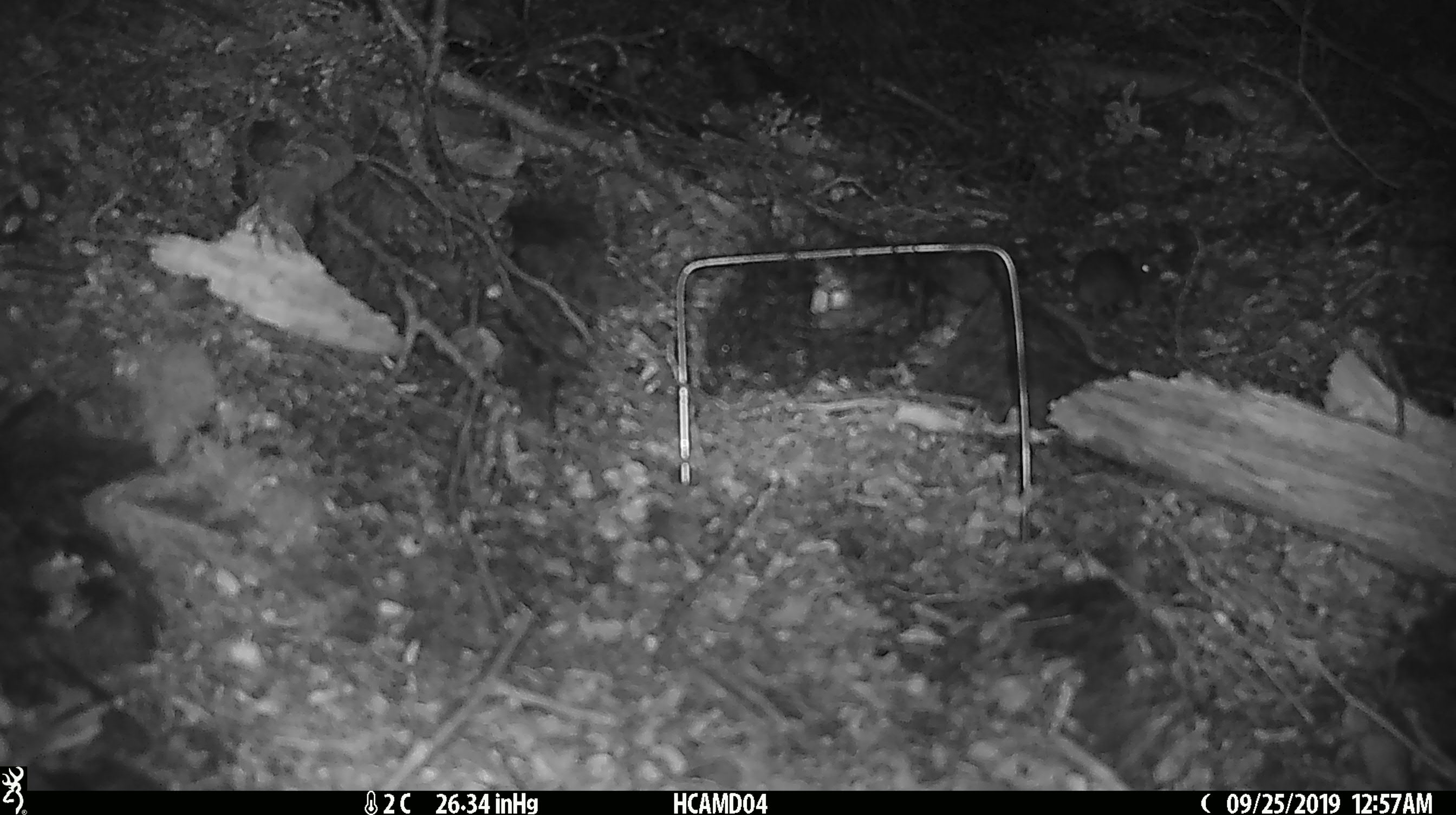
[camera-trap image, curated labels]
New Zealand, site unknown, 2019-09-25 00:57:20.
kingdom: Animalia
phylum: Chordata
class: Mammalia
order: Rodentia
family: Muridae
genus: Mus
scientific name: Mus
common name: mouse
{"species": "mouse (Mus)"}